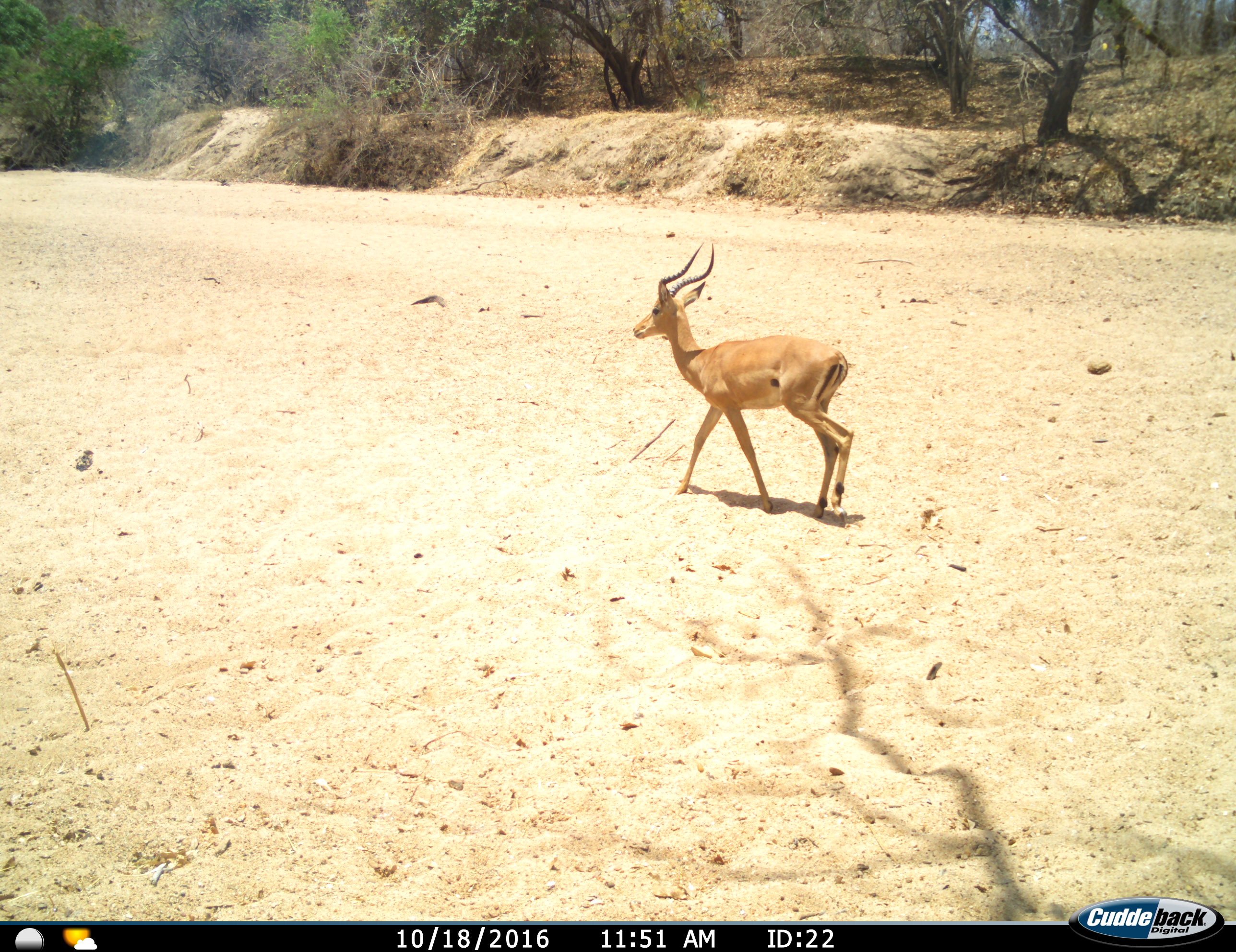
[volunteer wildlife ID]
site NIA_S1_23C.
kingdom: Animalia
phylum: Chordata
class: Mammalia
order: Artiodactyla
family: Bovidae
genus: Aepyceros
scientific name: Aepyceros melampus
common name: impala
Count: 1.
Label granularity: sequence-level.